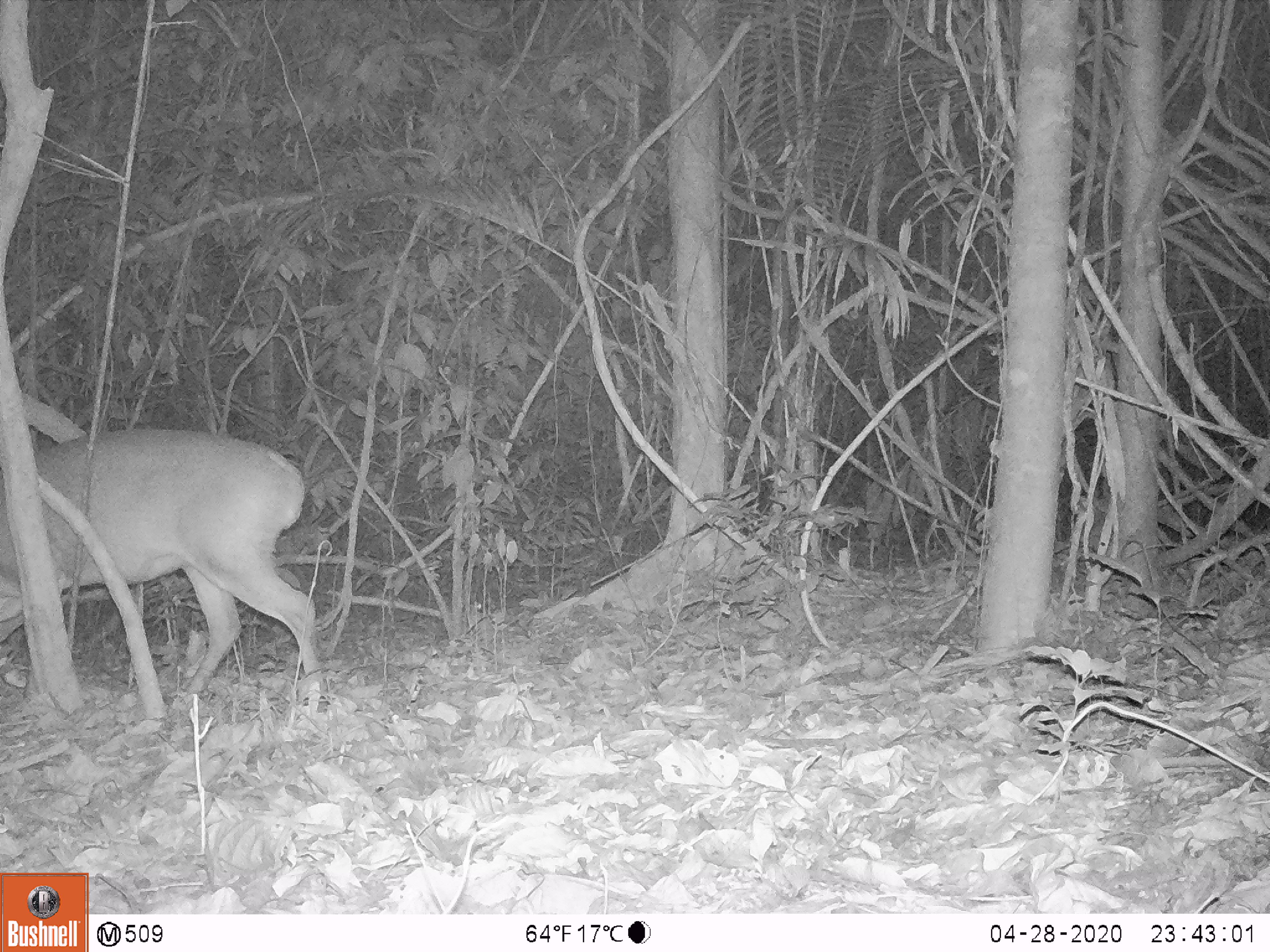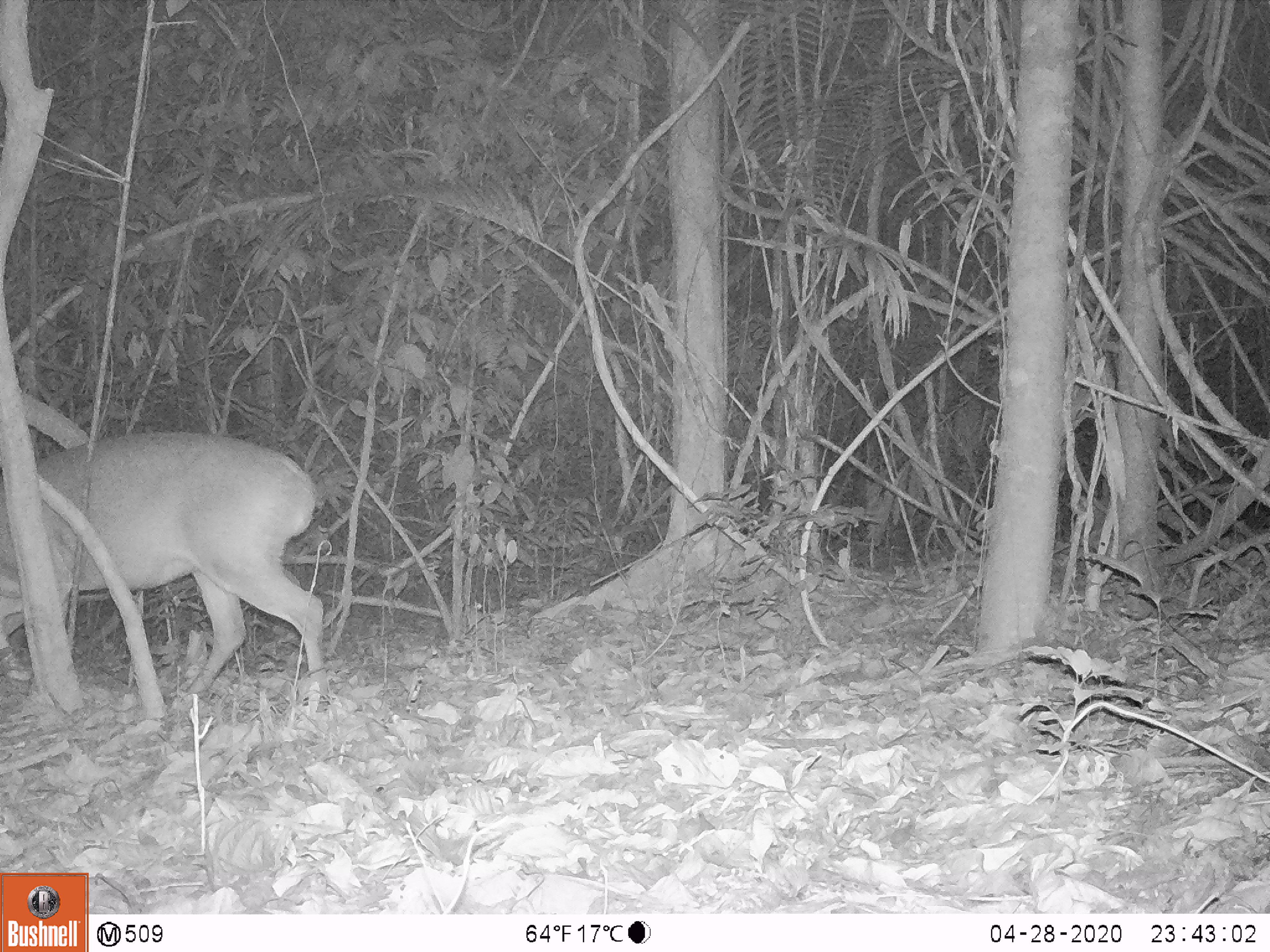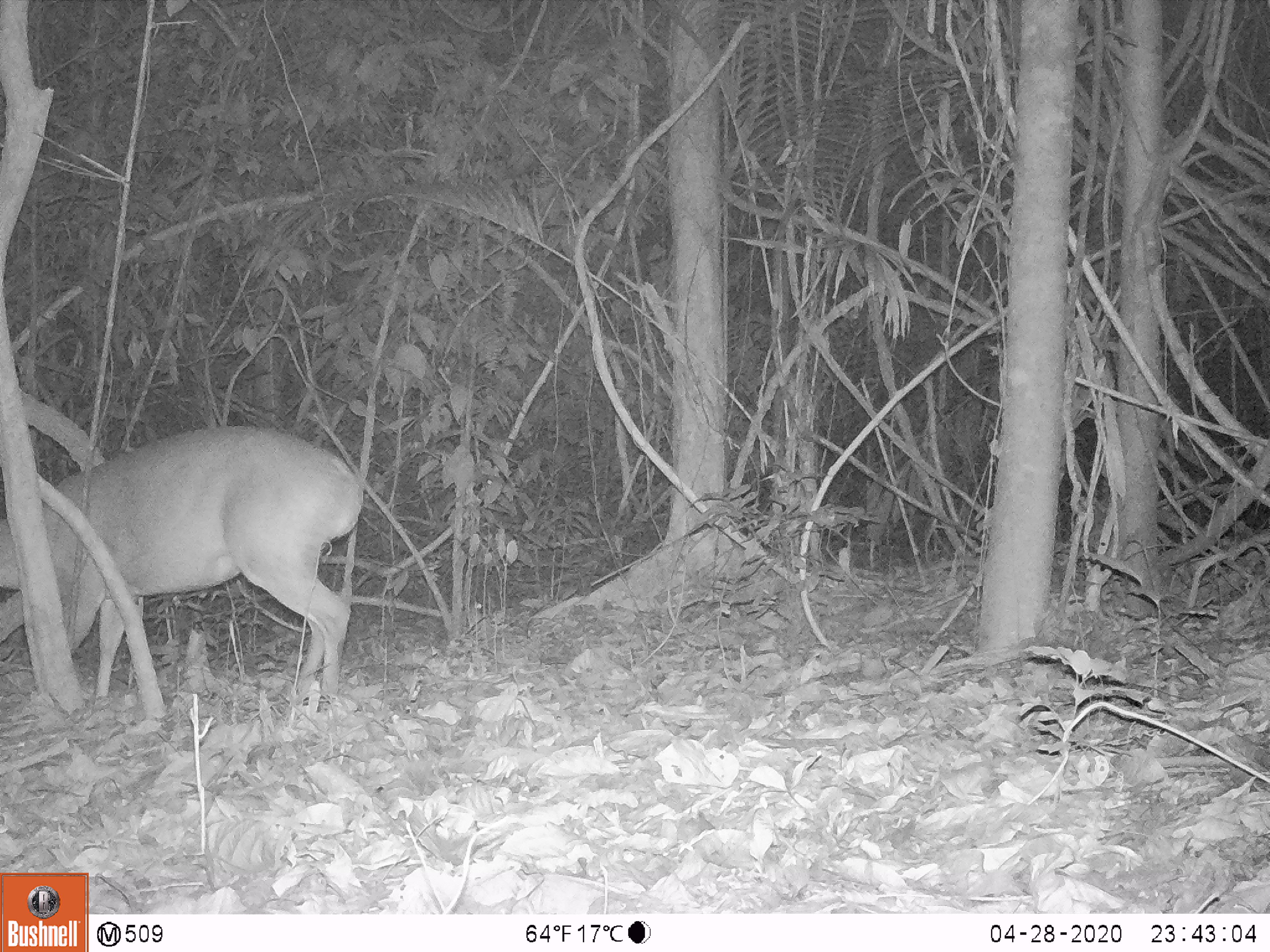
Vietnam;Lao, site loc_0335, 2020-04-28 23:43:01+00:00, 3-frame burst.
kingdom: Animalia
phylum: Chordata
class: Mammalia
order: Artiodactyla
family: Cervidae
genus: Muntiacus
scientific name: Muntiacus vuquangensis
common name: large-antlered muntjac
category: large antlered muntjac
Large antlered muntjac (large-antlered muntjac) (Muntiacus vuquangensis). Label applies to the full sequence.